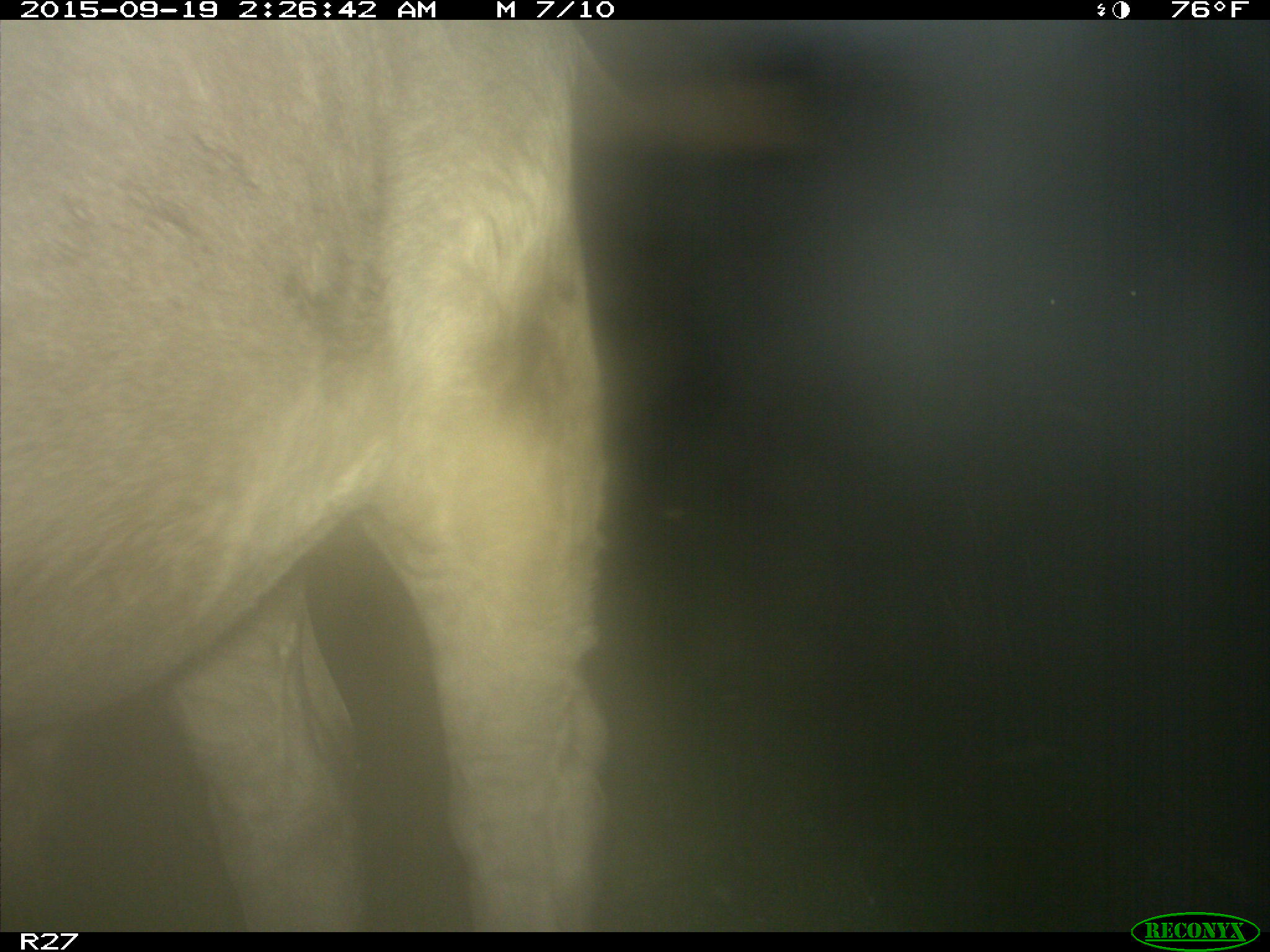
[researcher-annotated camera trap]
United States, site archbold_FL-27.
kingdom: Animalia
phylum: Chordata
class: Mammalia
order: Artiodactyla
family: Bovidae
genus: Bos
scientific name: Bos taurus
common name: domestic cow